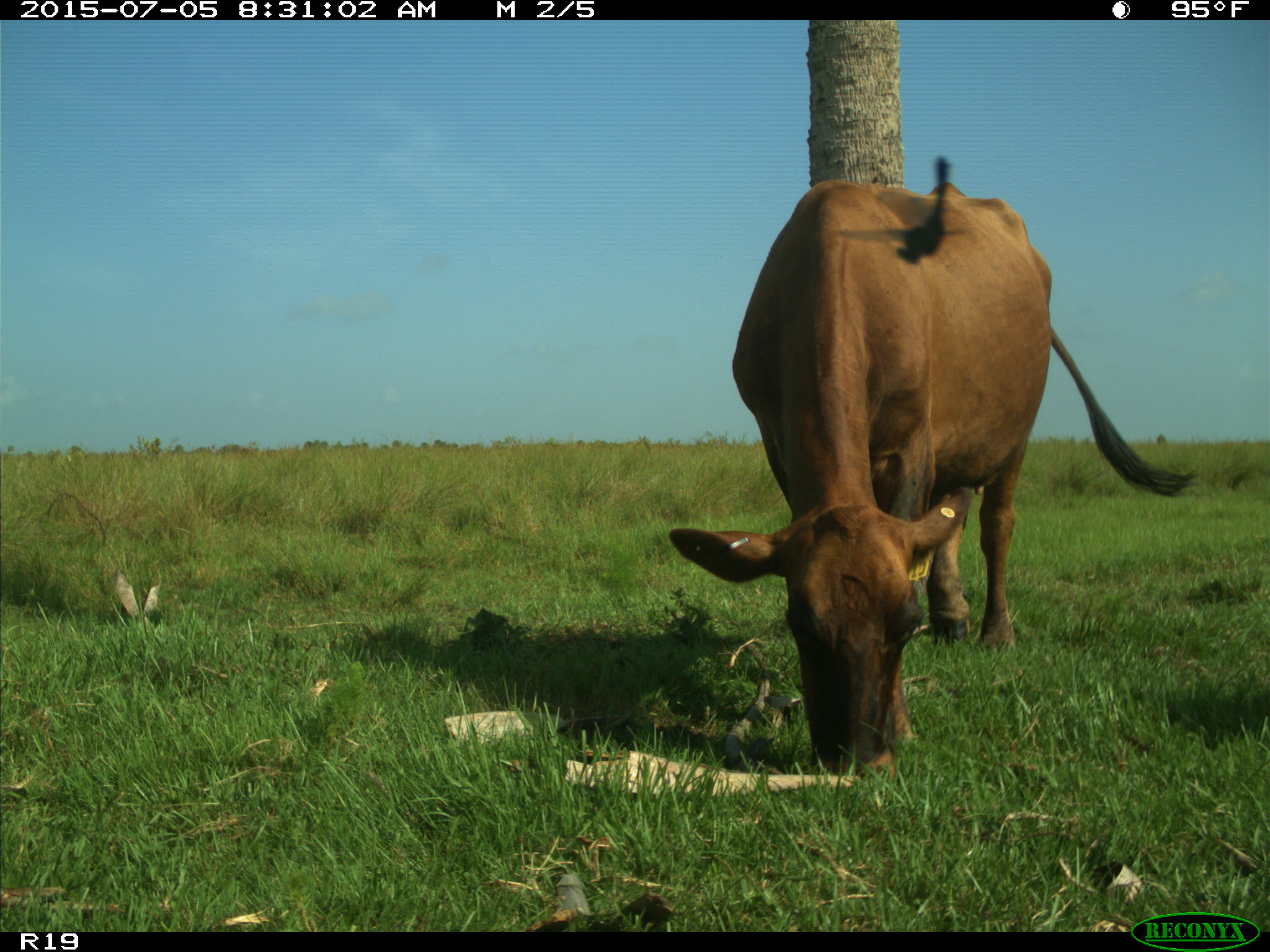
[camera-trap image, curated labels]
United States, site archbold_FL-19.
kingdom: Animalia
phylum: Chordata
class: Mammalia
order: Artiodactyla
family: Bovidae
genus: Bos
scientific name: Bos taurus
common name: domestic cow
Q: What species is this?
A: Bos taurus (domestic cow).